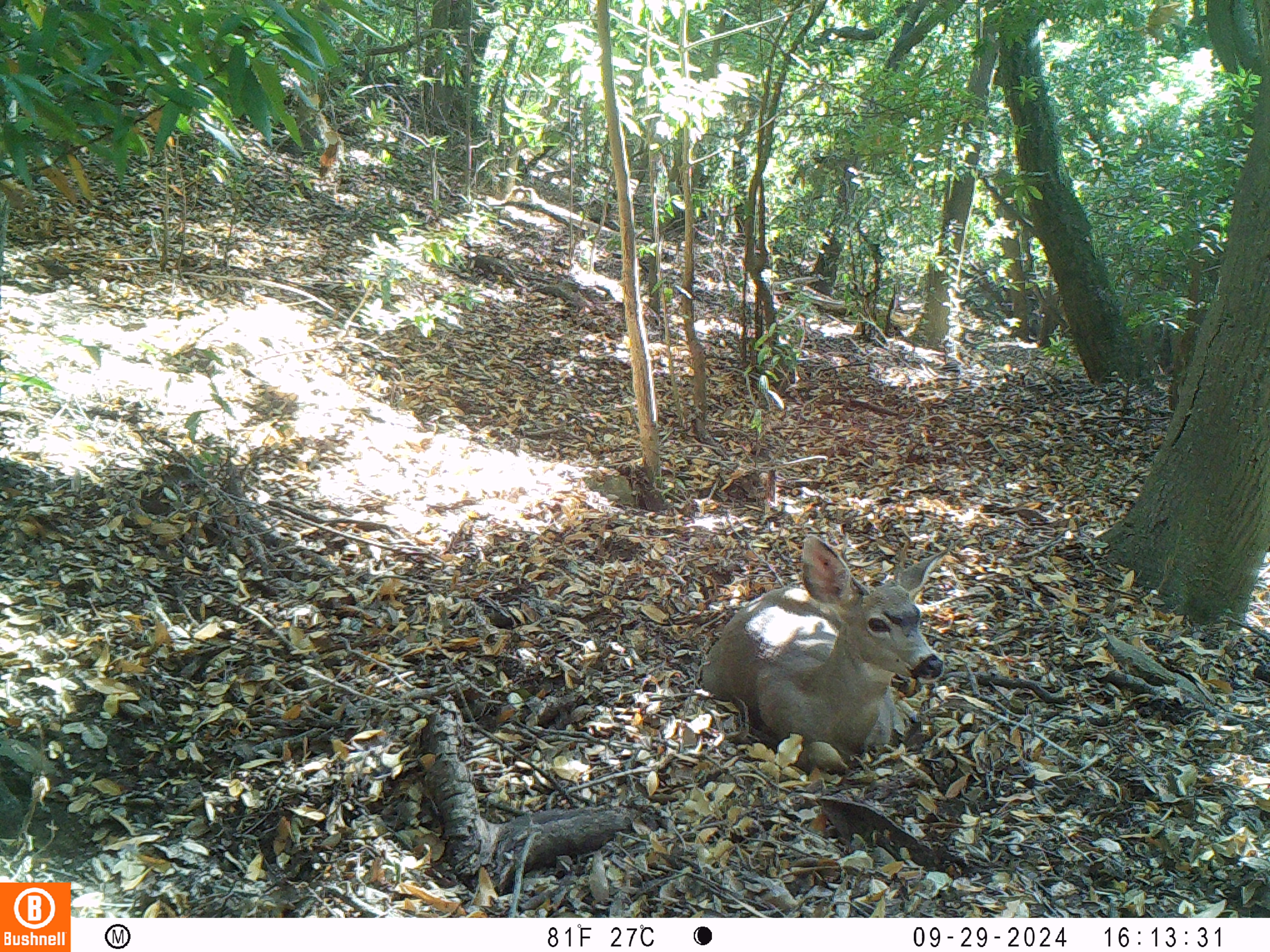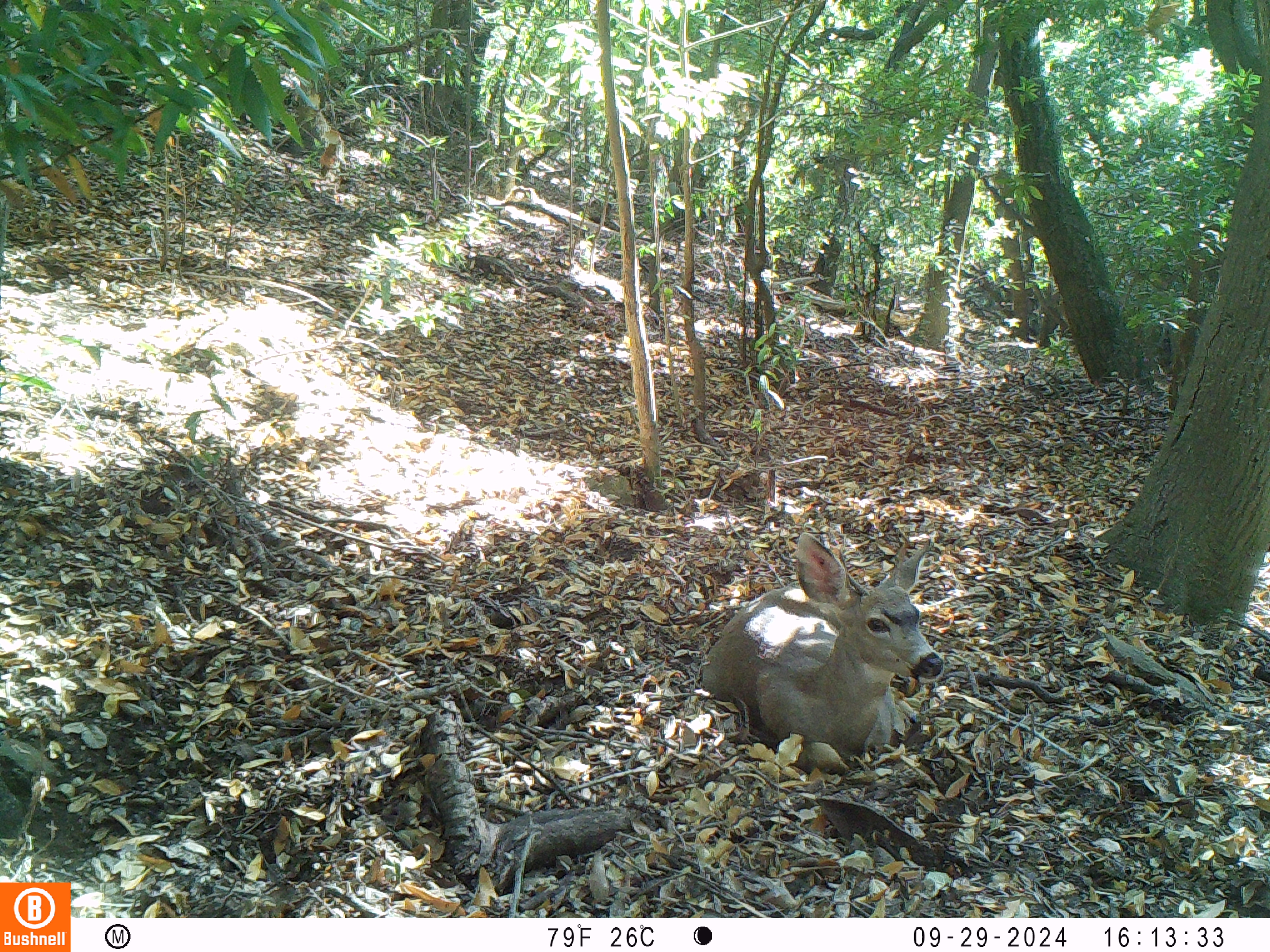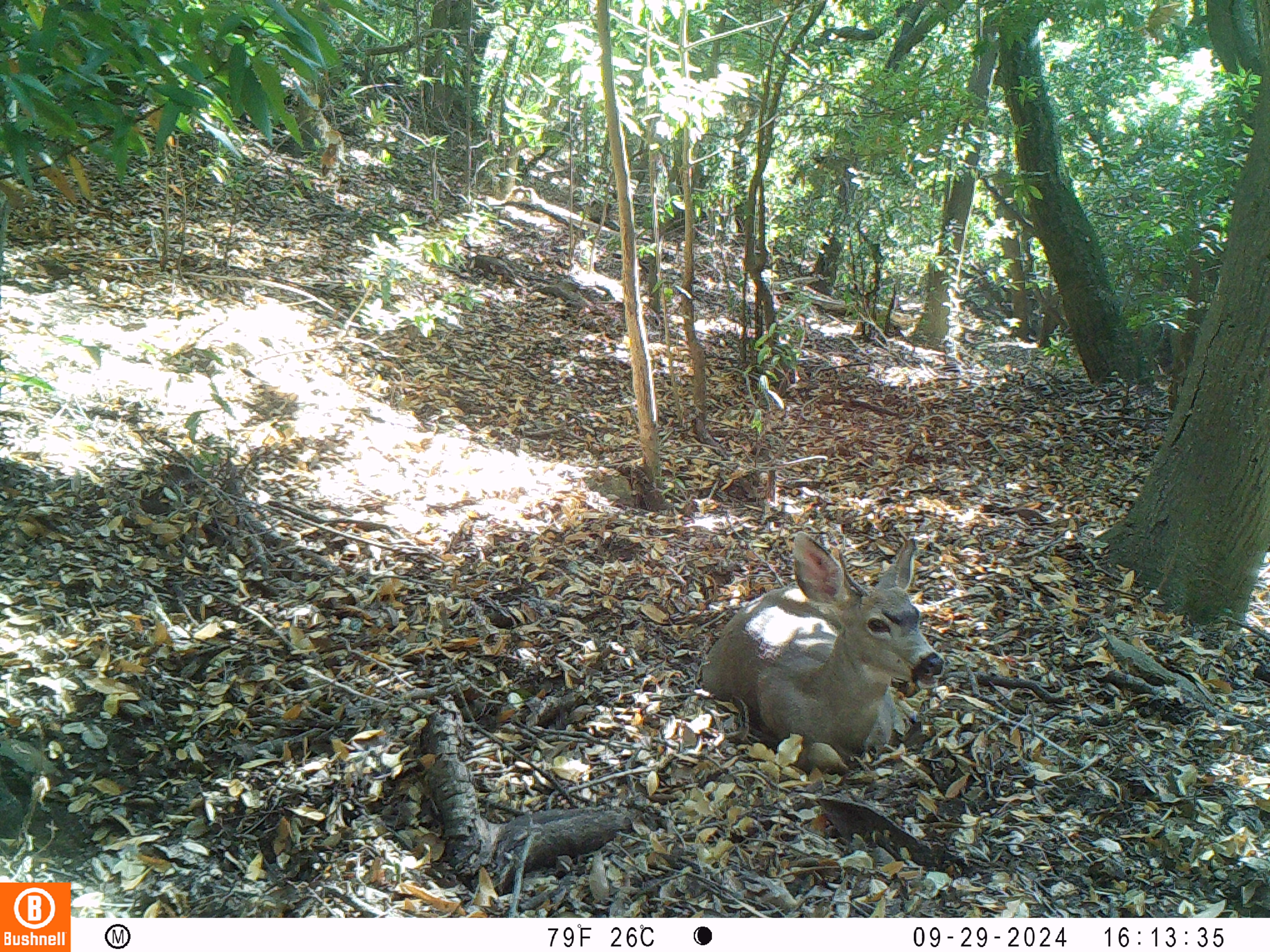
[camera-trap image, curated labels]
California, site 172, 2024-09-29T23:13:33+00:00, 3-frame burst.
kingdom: Animalia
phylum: Chordata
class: Mammalia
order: Artiodactyla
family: Cervidae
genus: Odocoileus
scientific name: Odocoileus hemionus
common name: mule deer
Mule deer (Odocoileus hemionus).